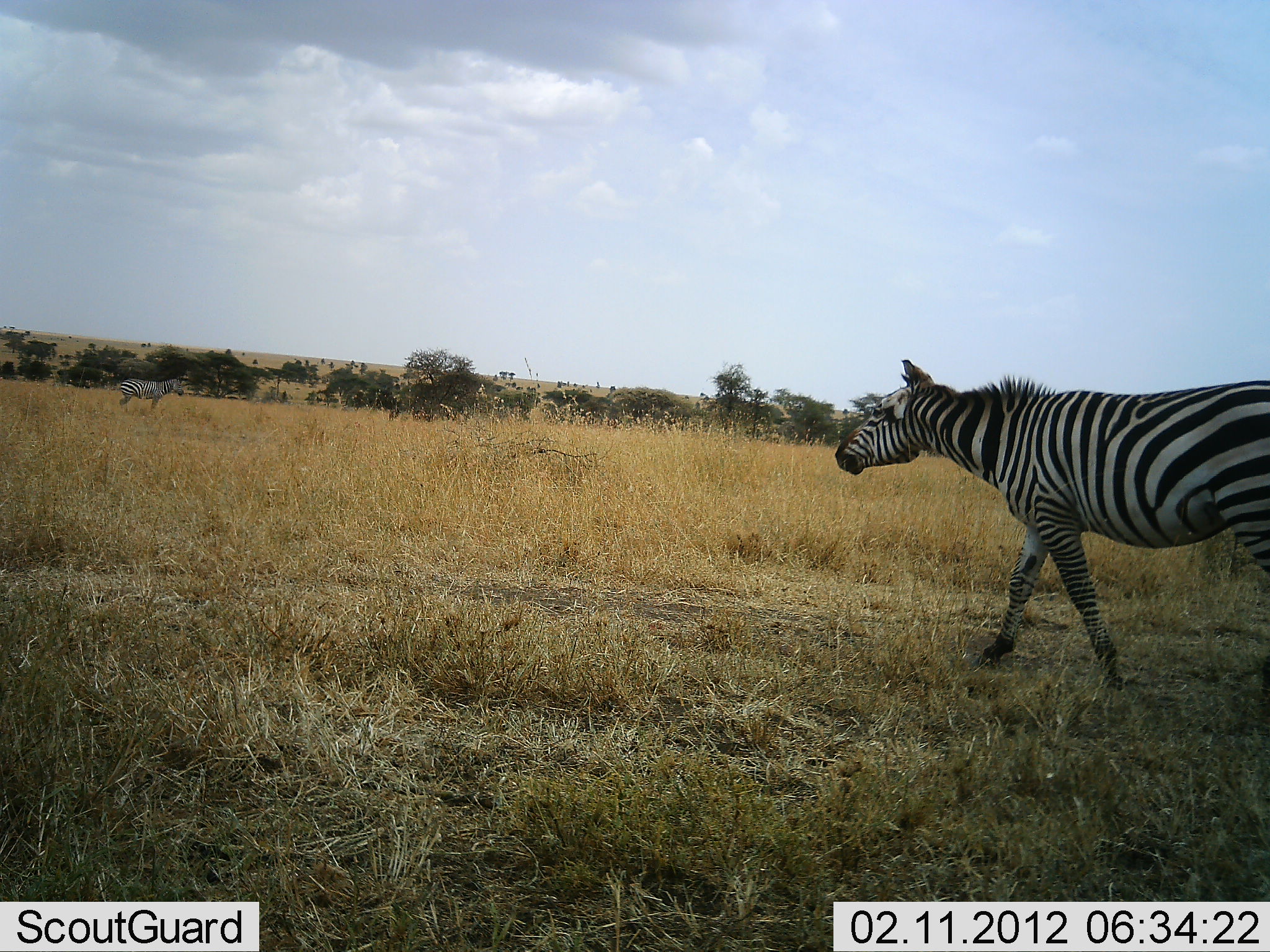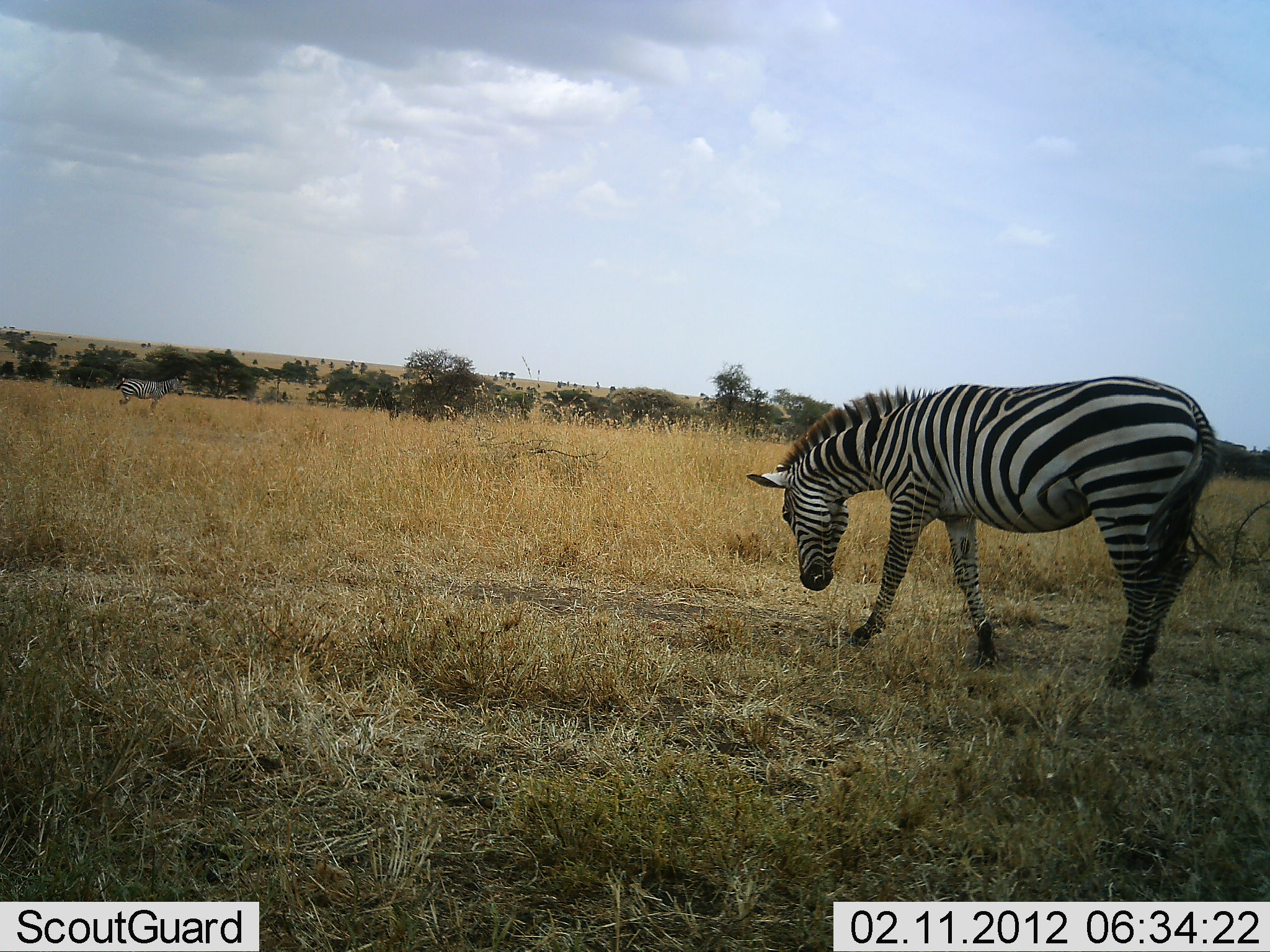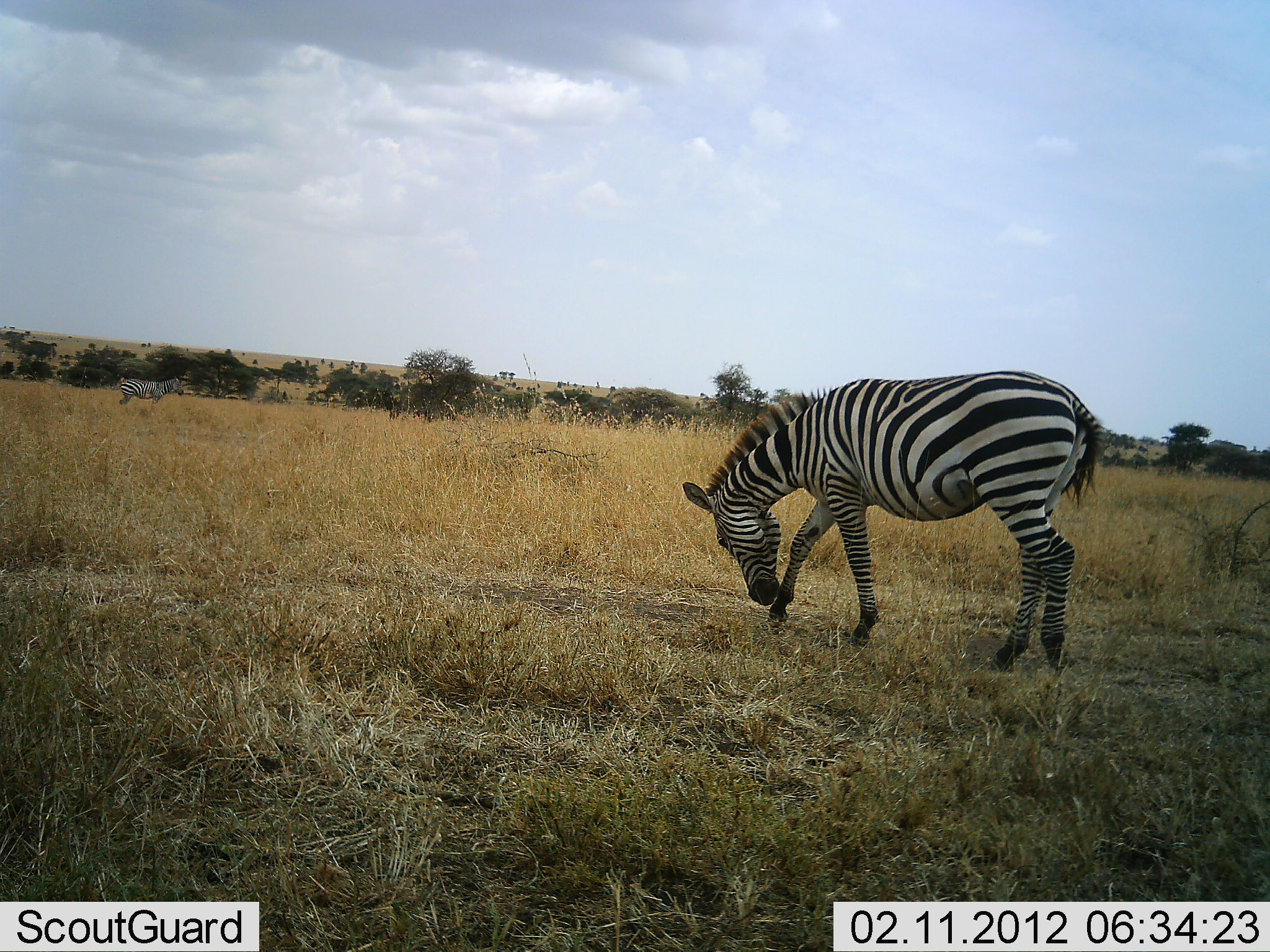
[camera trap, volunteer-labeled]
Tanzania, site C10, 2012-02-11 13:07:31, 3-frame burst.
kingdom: Animalia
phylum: Chordata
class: Mammalia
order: Perissodactyla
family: Equidae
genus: Equus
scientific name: Equus quagga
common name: plains zebra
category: zebra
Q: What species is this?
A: Zebra (plains zebra) (Equus quagga).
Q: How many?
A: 2.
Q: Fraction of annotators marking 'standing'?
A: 61%.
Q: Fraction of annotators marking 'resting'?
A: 0%.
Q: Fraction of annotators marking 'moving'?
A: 89%.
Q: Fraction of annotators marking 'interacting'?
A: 7%.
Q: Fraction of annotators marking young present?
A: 0%.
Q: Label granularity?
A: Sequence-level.